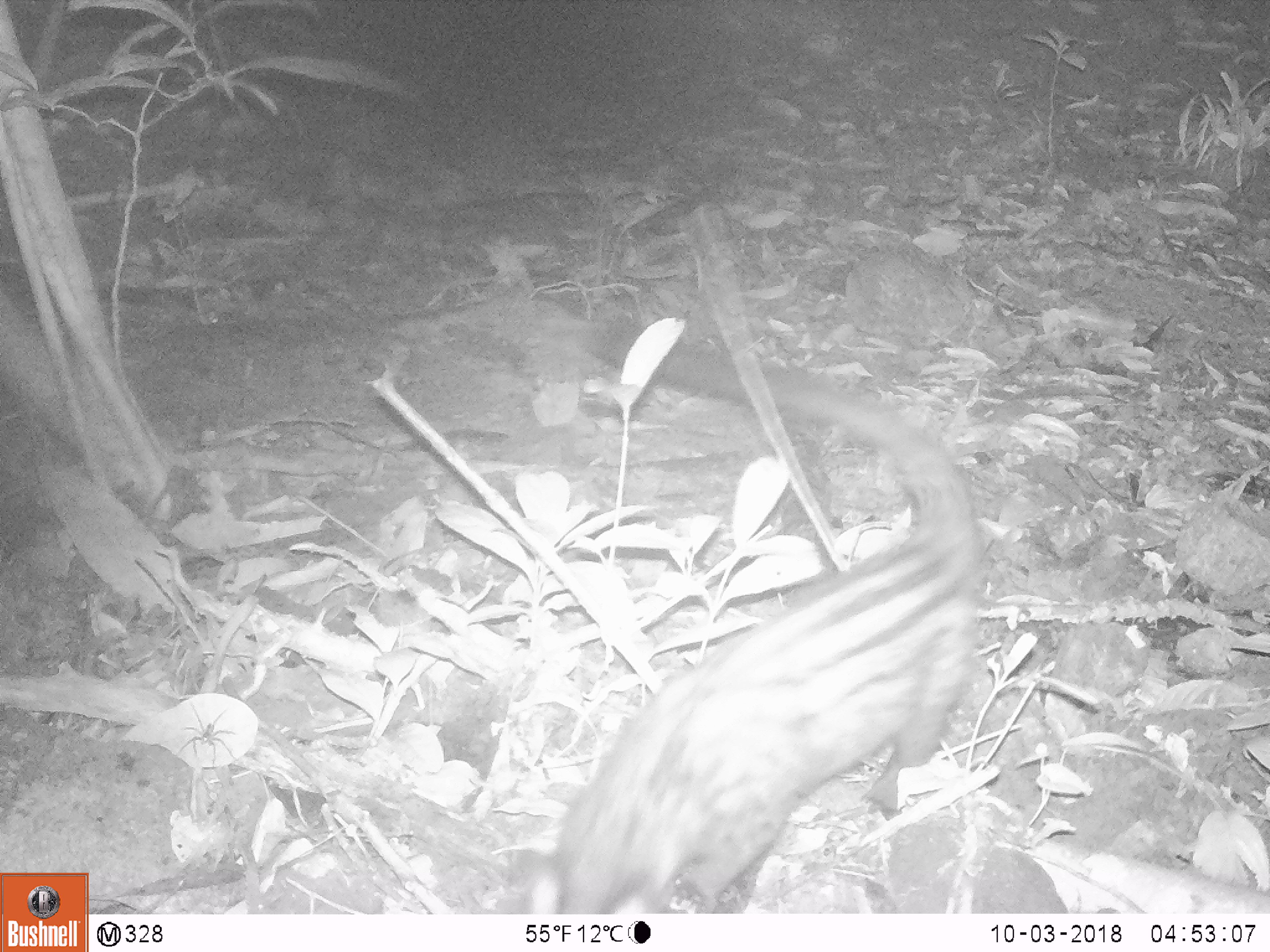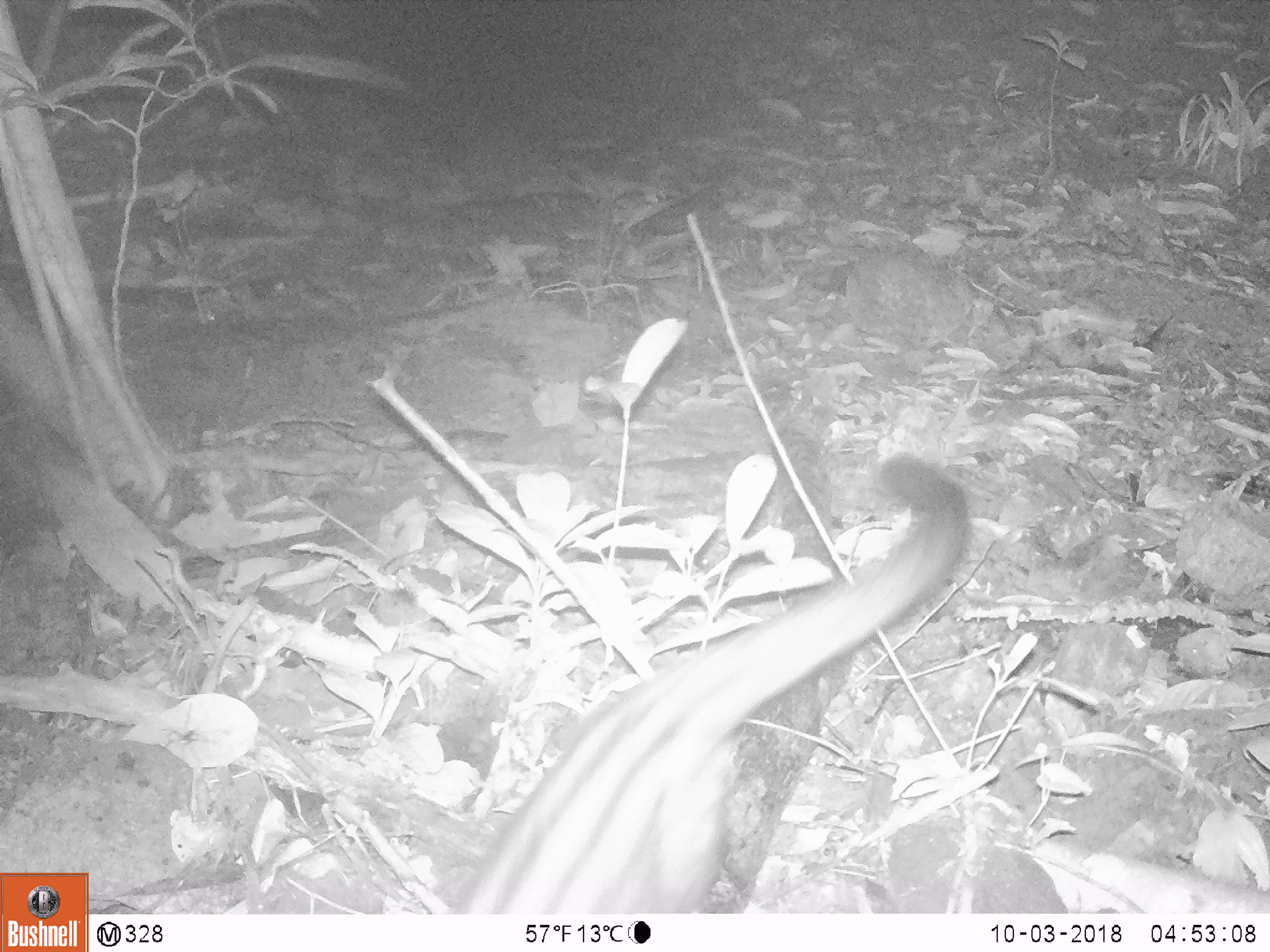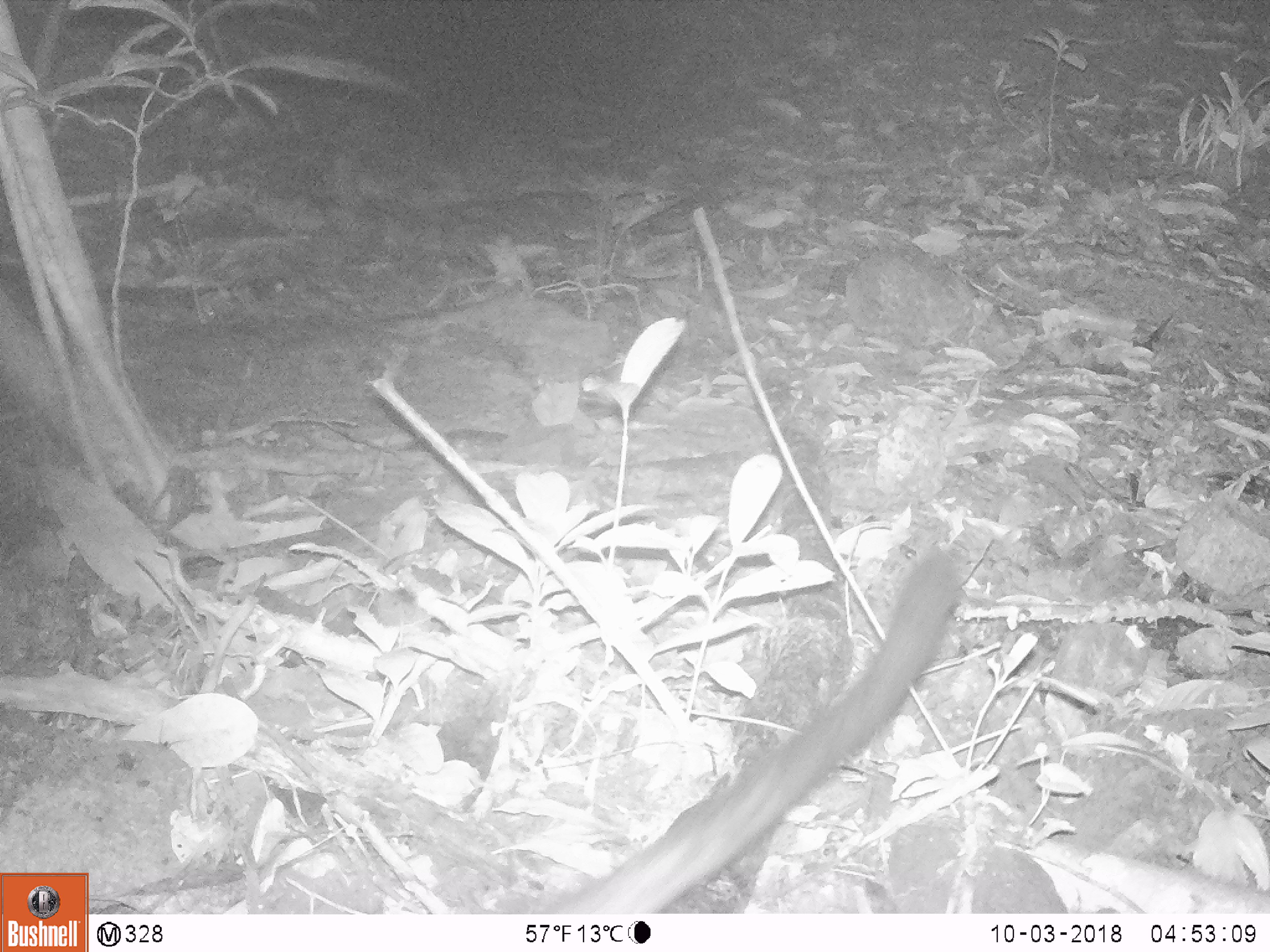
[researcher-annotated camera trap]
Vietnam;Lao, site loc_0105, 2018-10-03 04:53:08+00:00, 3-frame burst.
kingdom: Animalia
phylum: Chordata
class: Mammalia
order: Carnivora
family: Viverridae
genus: Paradoxurus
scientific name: Paradoxurus hermaphroditus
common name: common palm civet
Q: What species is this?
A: Common palm civet (Paradoxurus hermaphroditus).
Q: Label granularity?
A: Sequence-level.